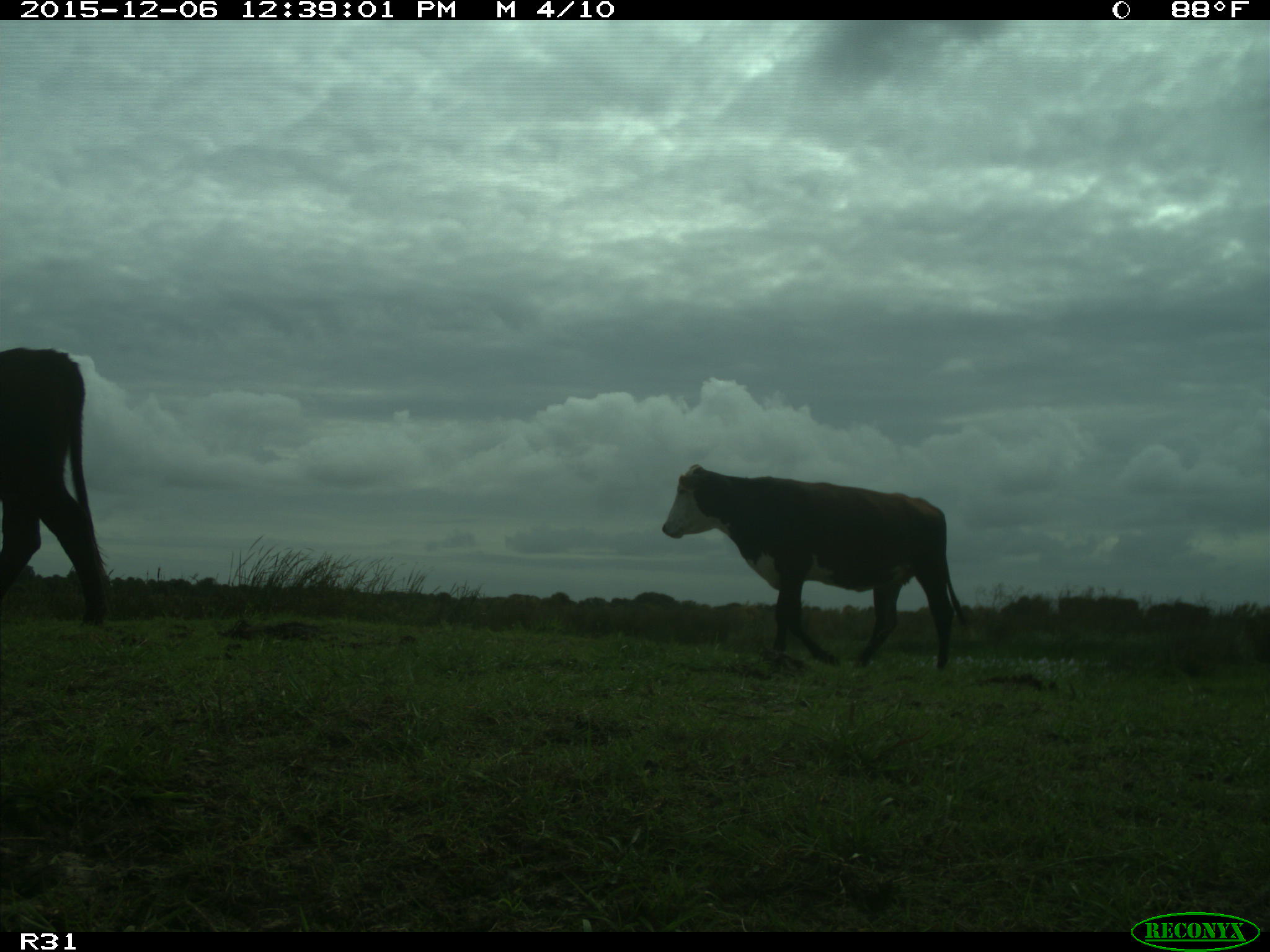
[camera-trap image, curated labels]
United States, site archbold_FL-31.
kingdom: Animalia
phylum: Chordata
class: Mammalia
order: Artiodactyla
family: Bovidae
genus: Bos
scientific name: Bos taurus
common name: domestic cow